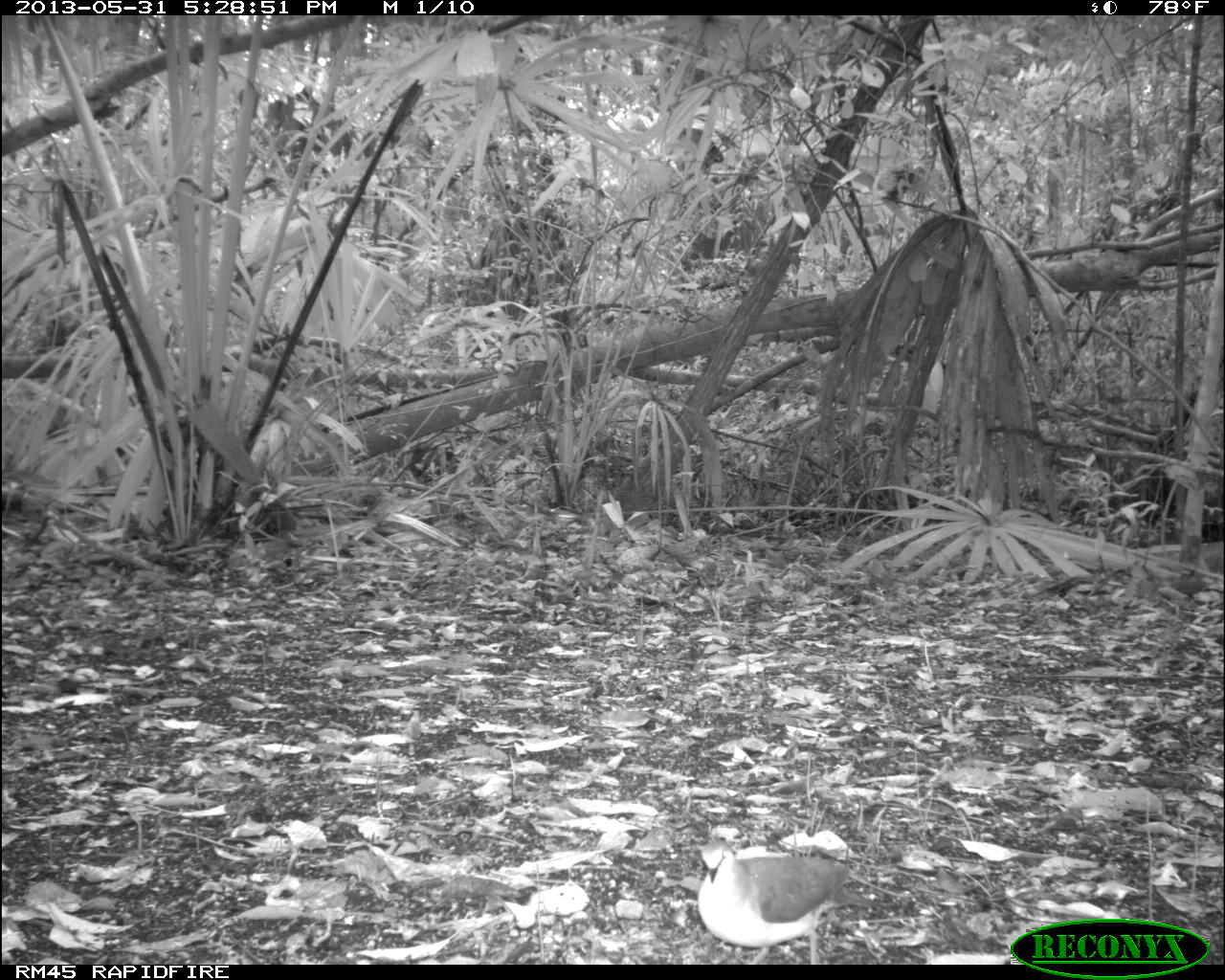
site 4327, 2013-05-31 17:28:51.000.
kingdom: Animalia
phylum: Chordata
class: Aves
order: Columbiformes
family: Columbidae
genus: Leptotila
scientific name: Leptotila plumbeiceps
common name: gray-headed dove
Leptotila plumbeiceps (gray-headed dove), count 1.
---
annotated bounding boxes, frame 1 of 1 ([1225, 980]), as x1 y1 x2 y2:
leptotila plumbeiceps: 697 838 892 964